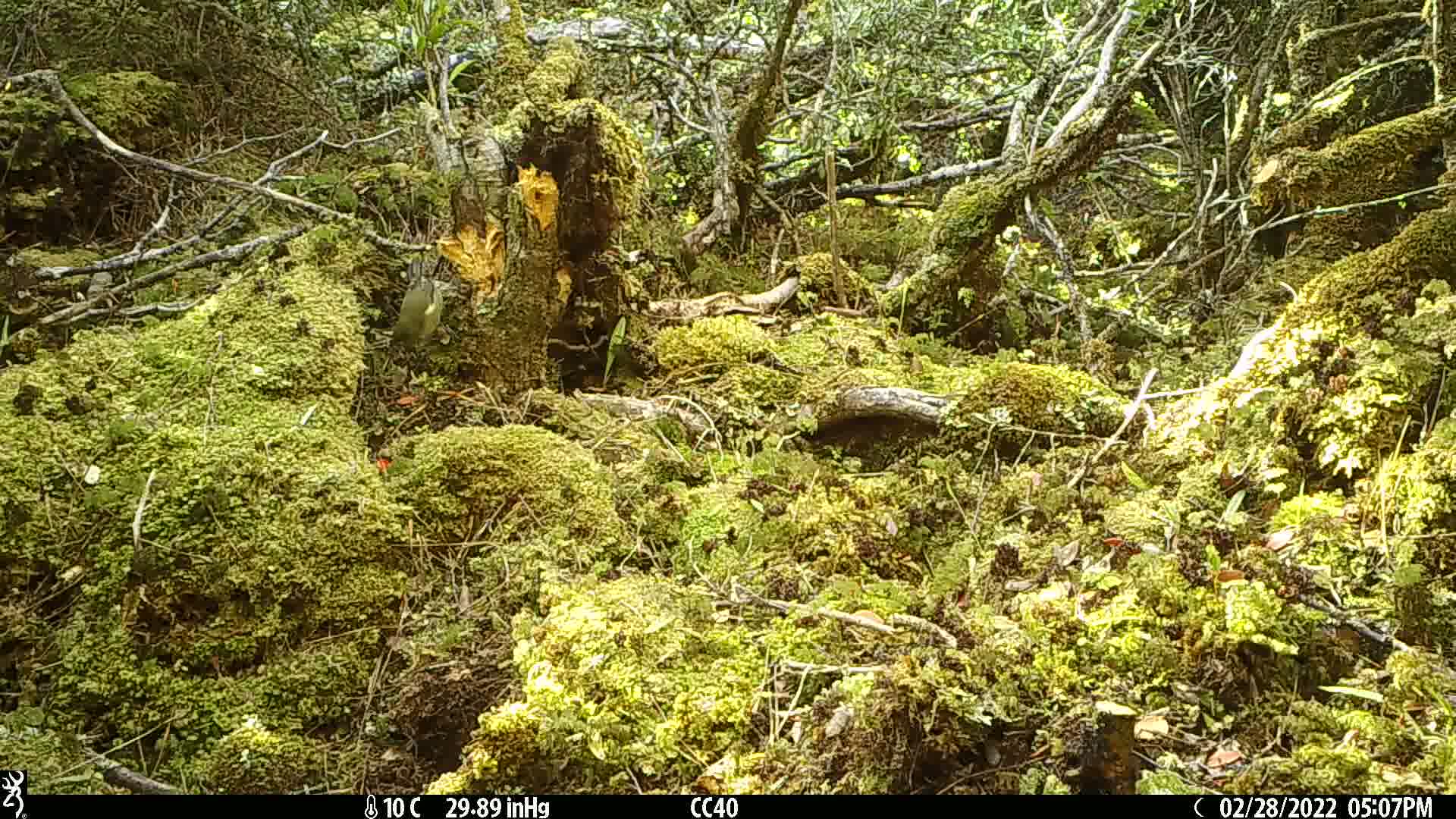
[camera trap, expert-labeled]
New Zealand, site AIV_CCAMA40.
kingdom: Animalia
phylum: Chordata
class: Aves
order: Passeriformes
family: Meliphagidae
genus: Anthornis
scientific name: Anthornis melanura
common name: new zealand bellbird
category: bellbird